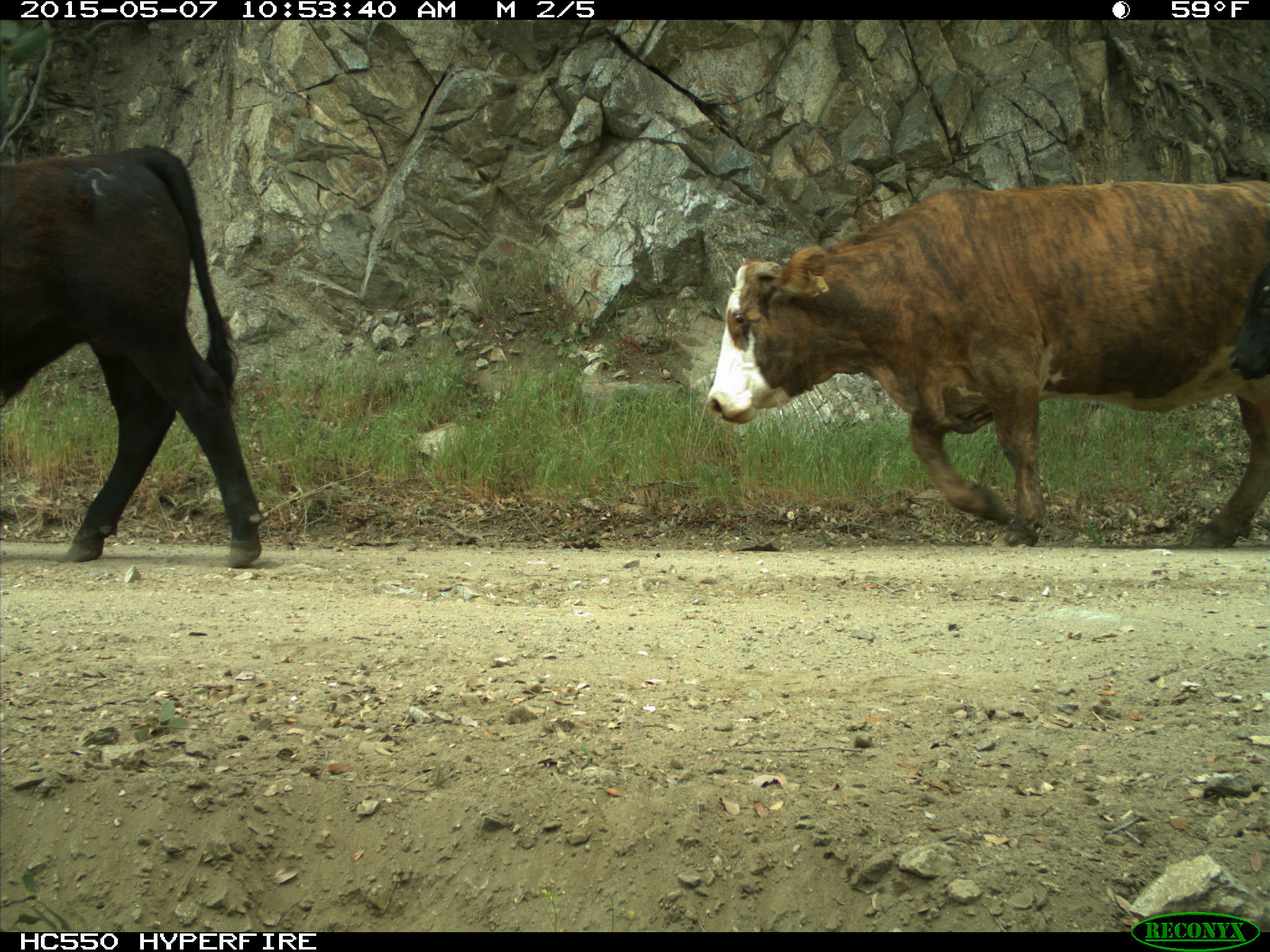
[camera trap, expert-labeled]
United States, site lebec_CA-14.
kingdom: Animalia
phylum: Chordata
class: Mammalia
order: Artiodactyla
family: Bovidae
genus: Bos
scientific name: Bos taurus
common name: domestic cow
Bos taurus (domestic cow).